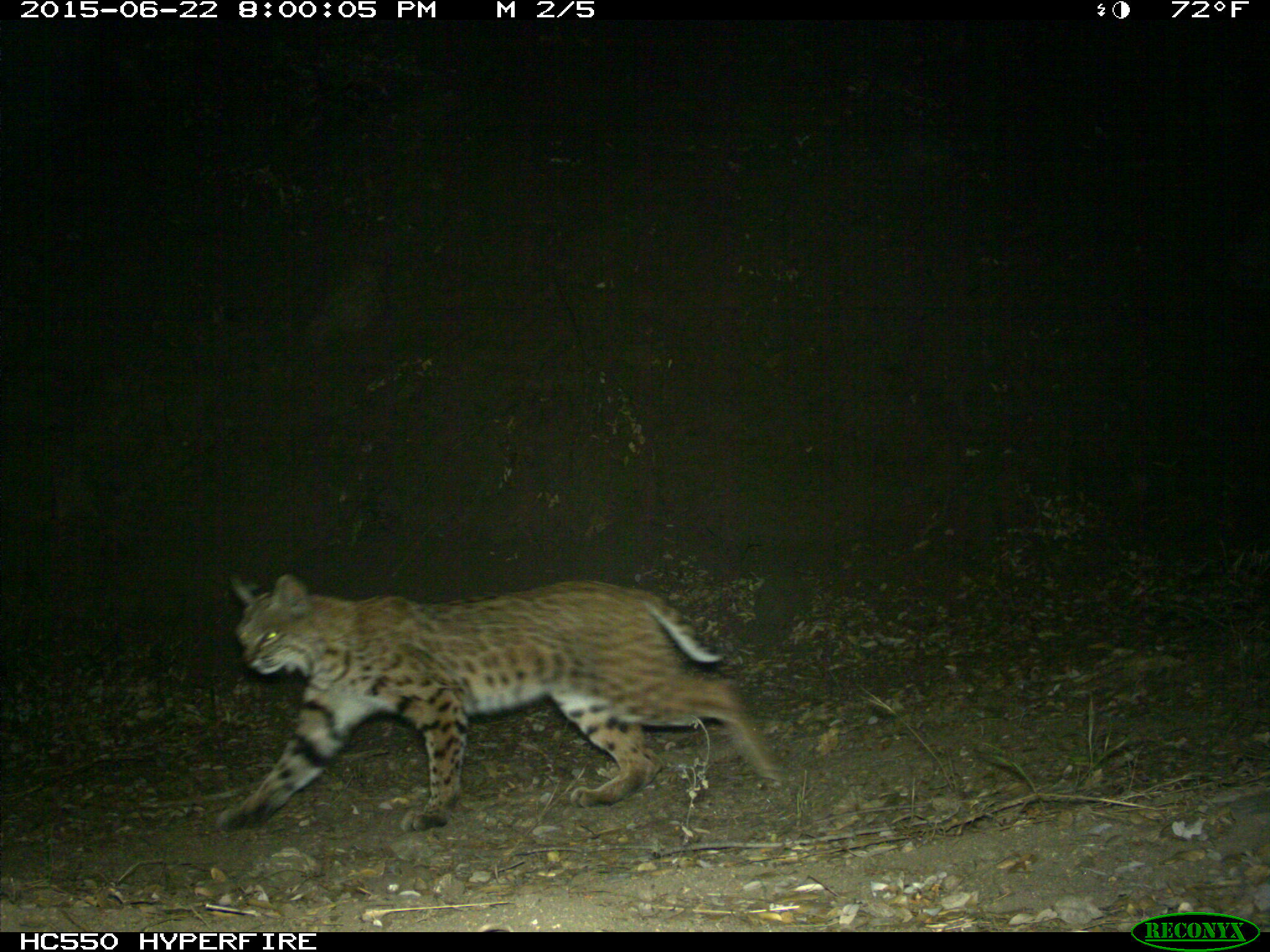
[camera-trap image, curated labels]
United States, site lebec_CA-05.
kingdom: Animalia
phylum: Chordata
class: Mammalia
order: Carnivora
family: Felidae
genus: Lynx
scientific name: Lynx rufus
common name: bobcat